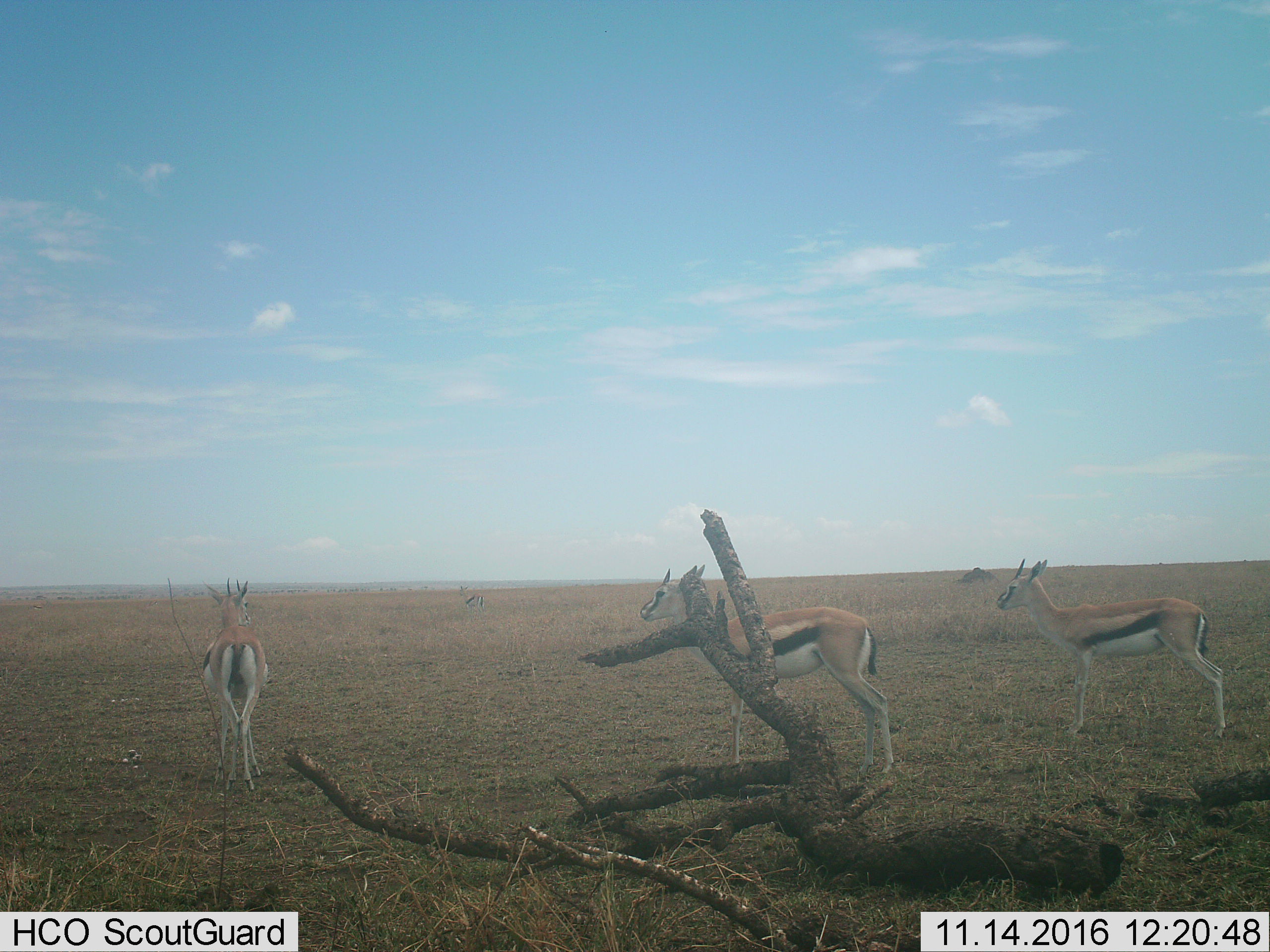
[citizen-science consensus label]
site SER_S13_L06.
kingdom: Animalia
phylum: Chordata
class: Mammalia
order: Artiodactyla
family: Bovidae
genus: Eudorcas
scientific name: Eudorcas thomsonii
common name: thomson's gazelle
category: gazellethomsons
Gazellethomsons (thomson's gazelle) (Eudorcas thomsonii), count 4. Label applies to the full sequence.